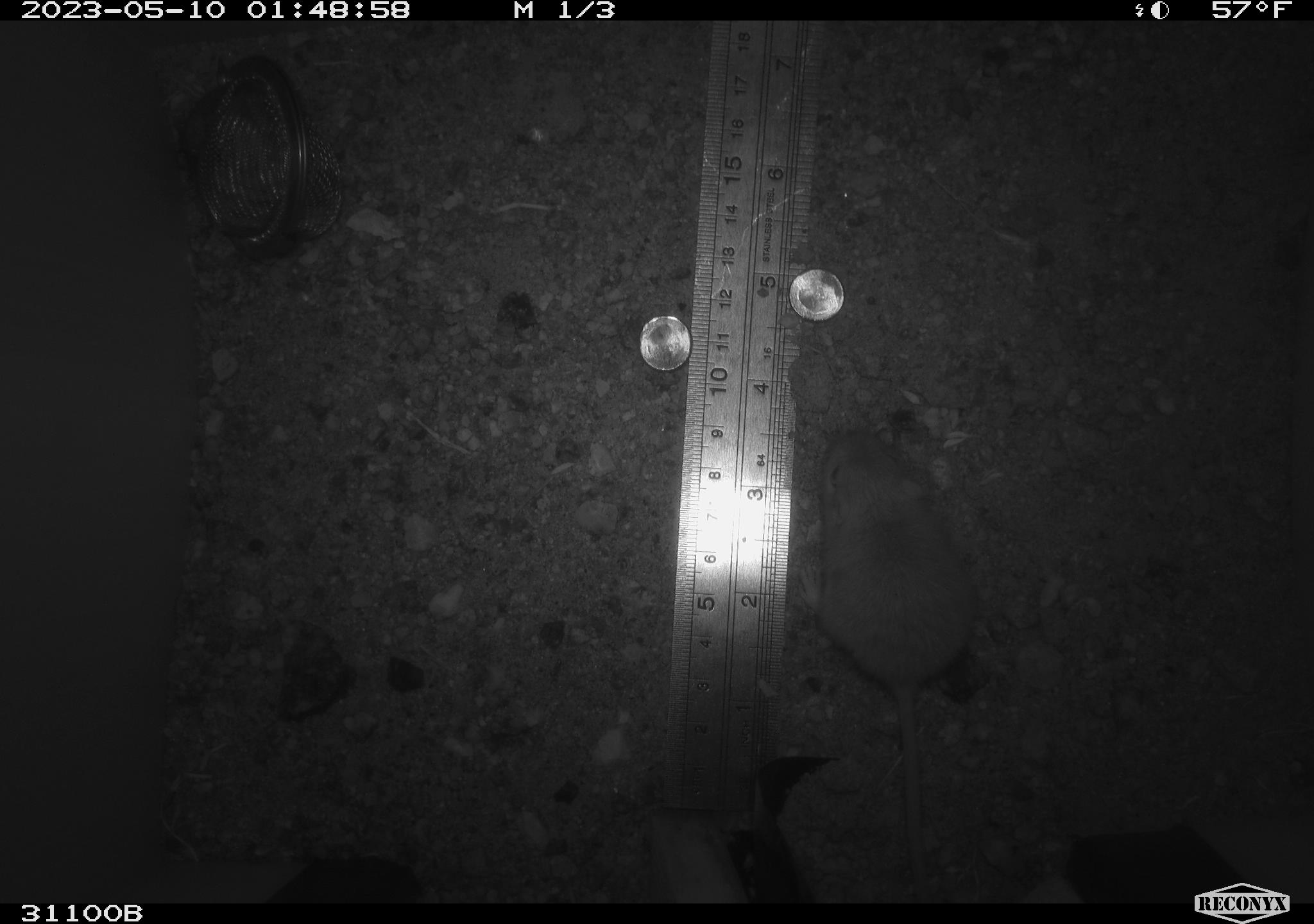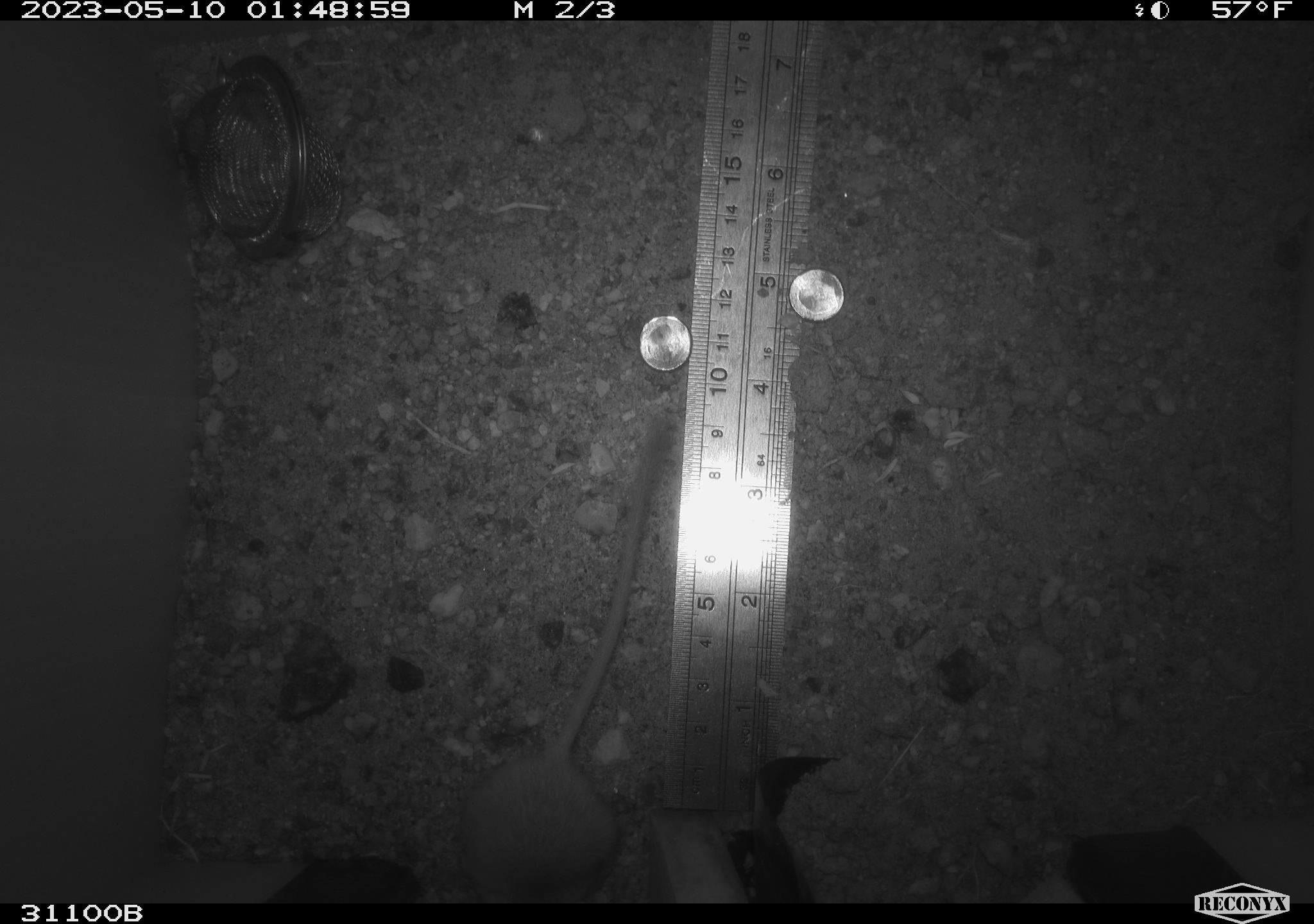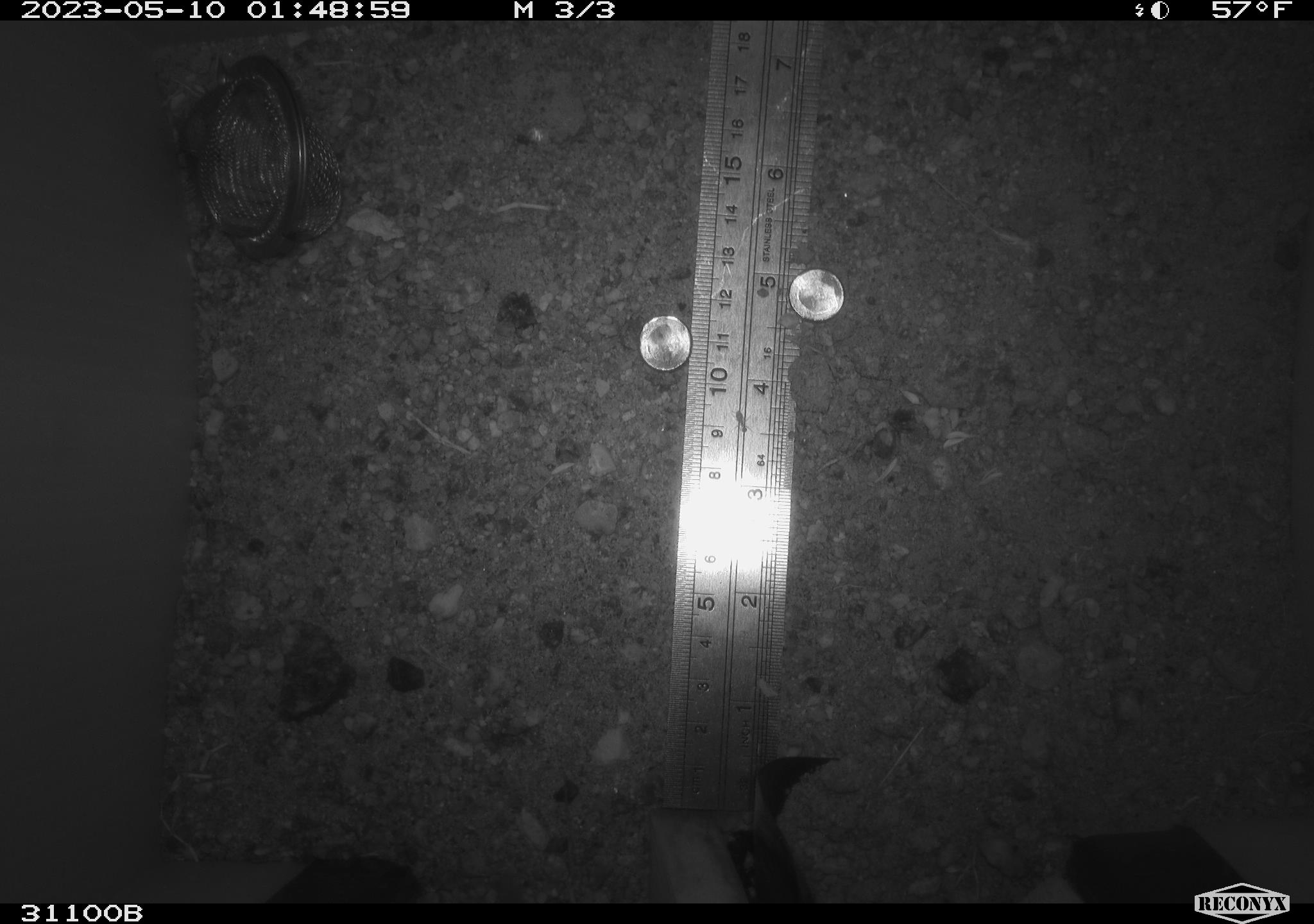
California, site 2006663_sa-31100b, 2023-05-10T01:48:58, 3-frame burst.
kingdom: Animalia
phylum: Chordata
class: Mammalia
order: Rodentia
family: Heteromyidae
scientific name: Heteromyidae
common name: kangaroo rats and pocket mice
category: heteromyidae family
Heteromyidae family (kangaroo rats and pocket mice) (Heteromyidae).